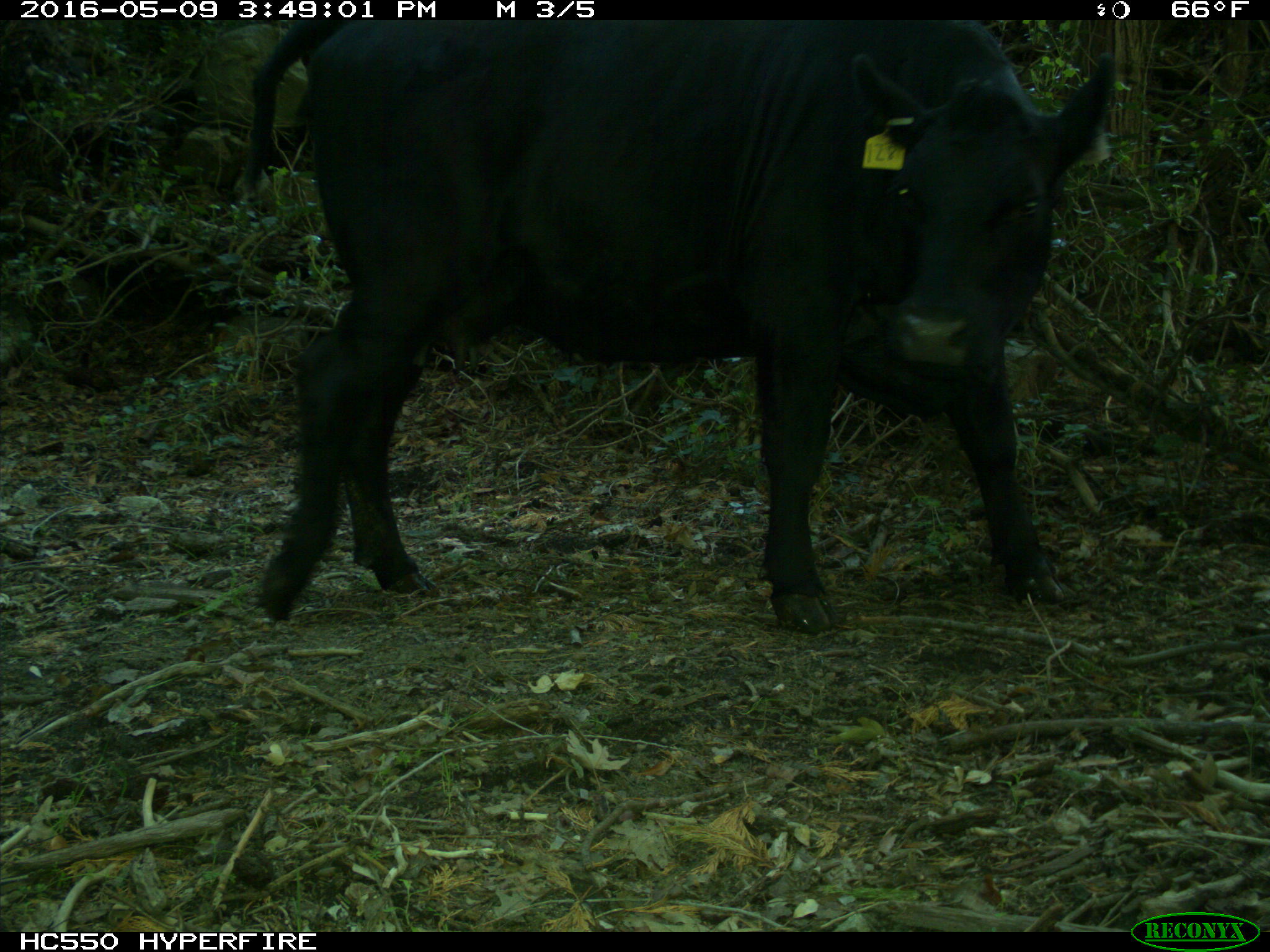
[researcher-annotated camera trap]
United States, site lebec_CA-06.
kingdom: Animalia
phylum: Chordata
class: Mammalia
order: Artiodactyla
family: Bovidae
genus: Bos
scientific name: Bos taurus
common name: domestic cow